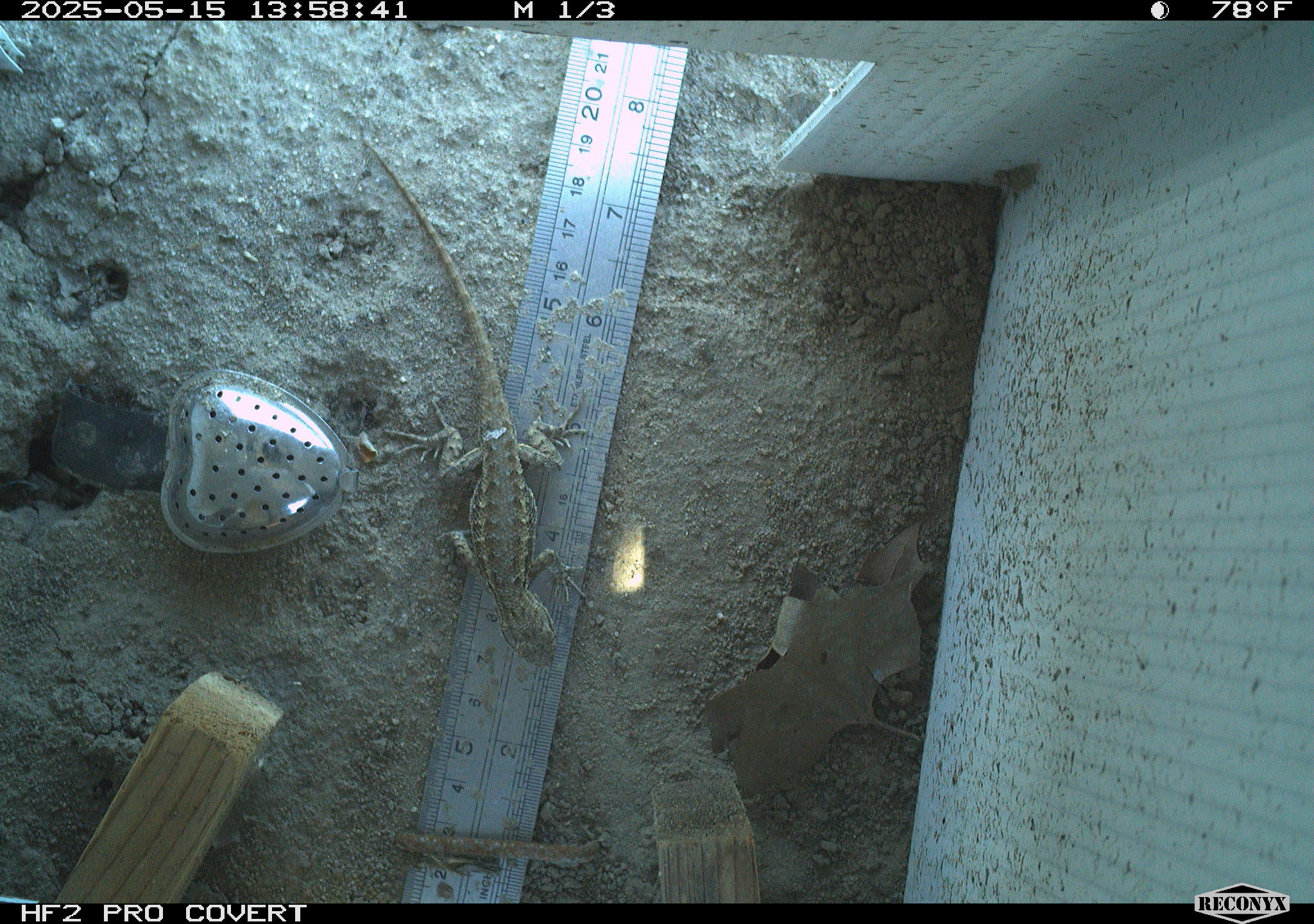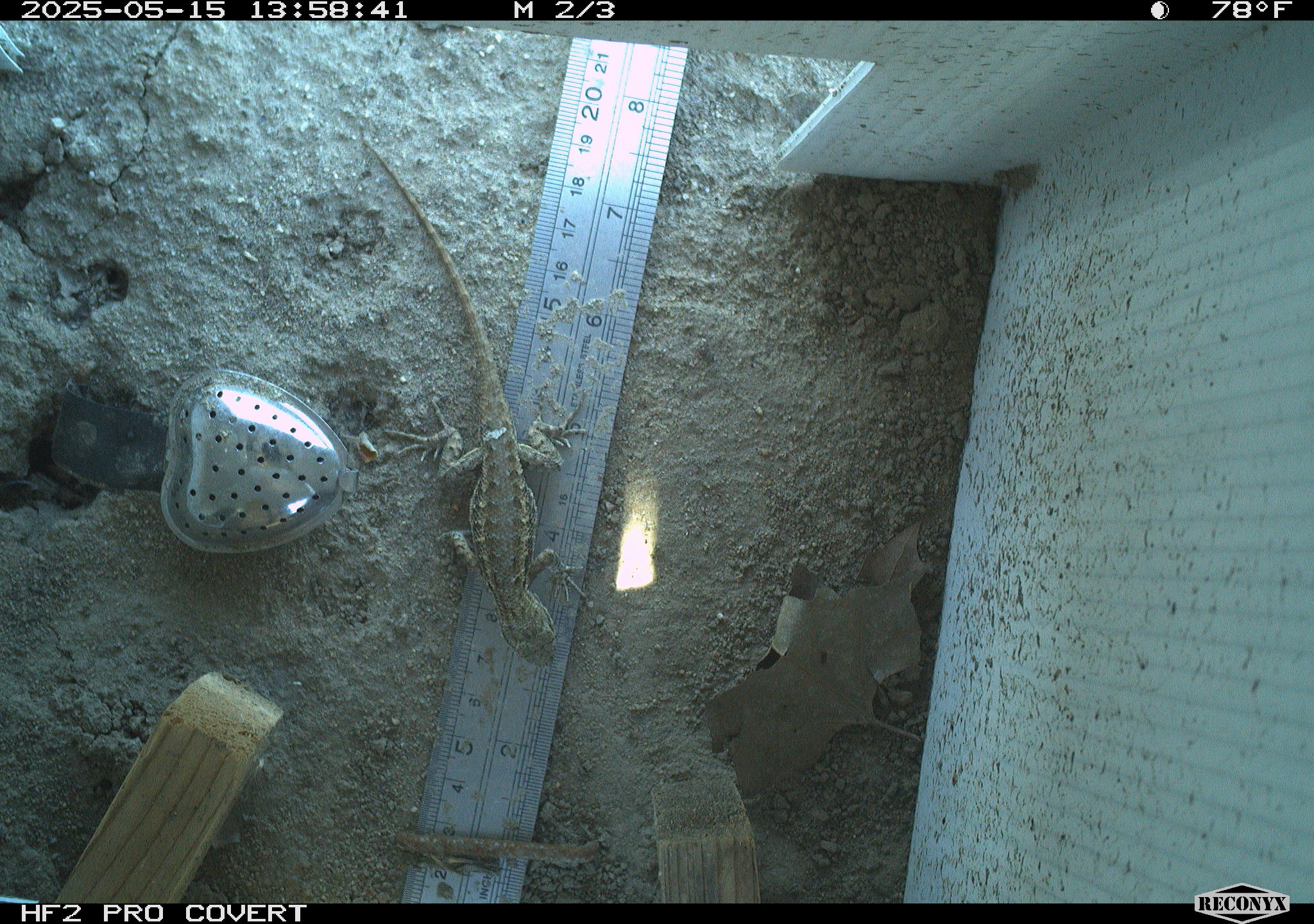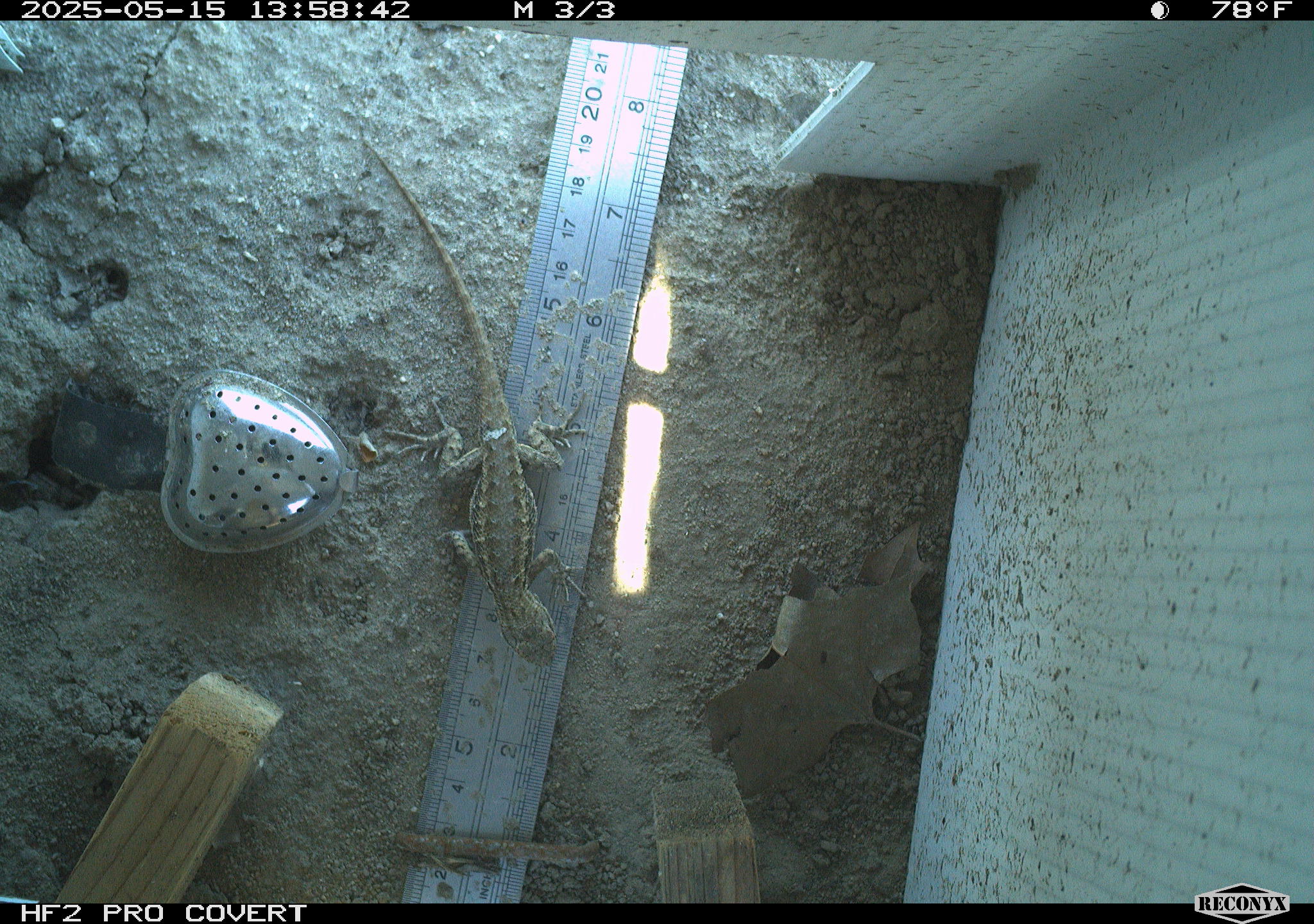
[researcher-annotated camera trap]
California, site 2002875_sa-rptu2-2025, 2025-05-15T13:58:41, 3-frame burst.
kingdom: Animalia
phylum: Chordata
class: Reptilia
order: Squamata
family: Phrynosomatidae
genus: Sceloporus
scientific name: Sceloporus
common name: spiny lizards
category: sceloporus species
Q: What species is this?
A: Sceloporus species (spiny lizards) (Sceloporus).